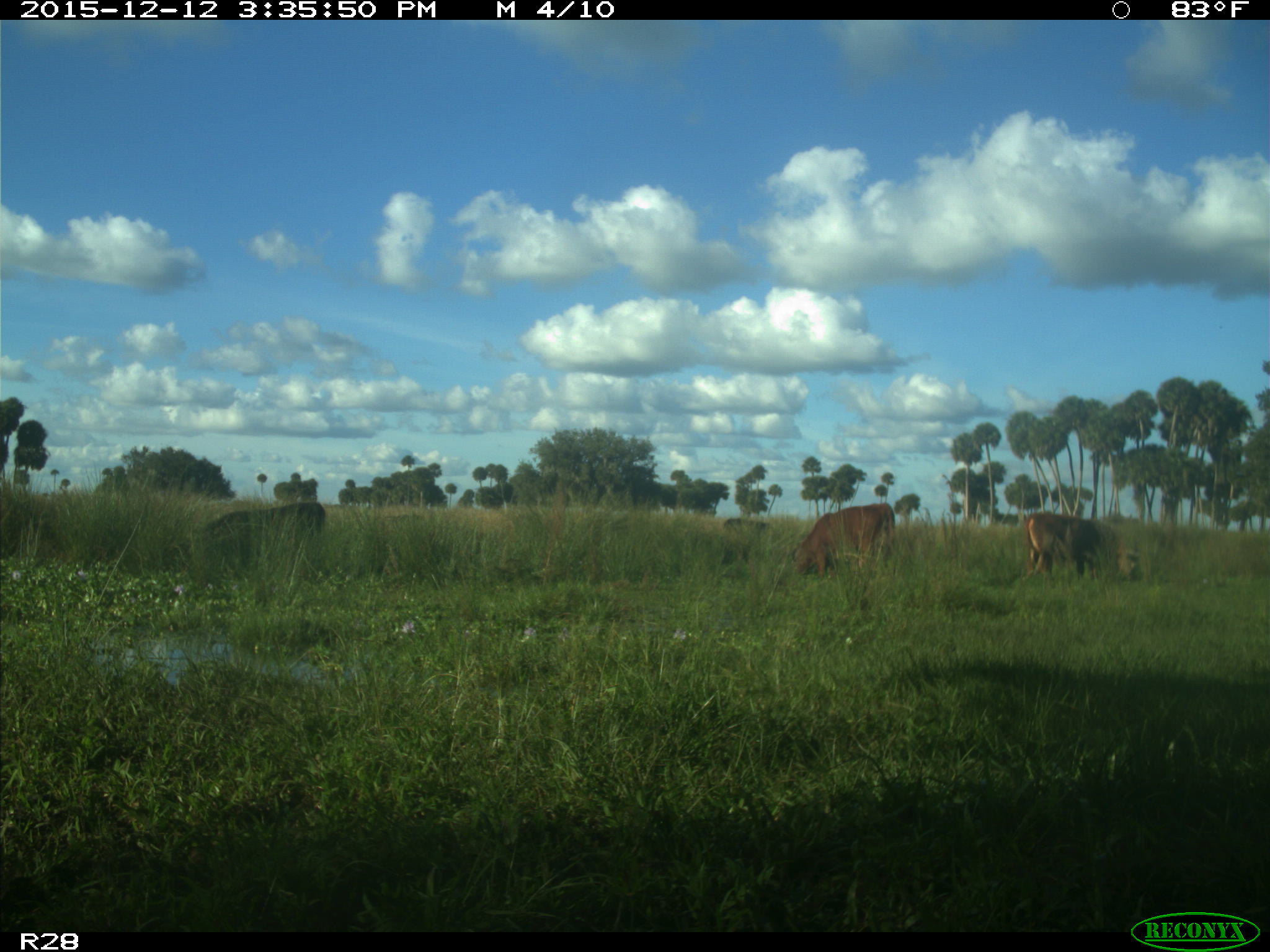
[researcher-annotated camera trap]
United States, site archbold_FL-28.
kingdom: Animalia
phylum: Chordata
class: Mammalia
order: Artiodactyla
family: Bovidae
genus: Bos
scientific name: Bos taurus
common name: domestic cow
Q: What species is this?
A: Bos taurus (domestic cow).